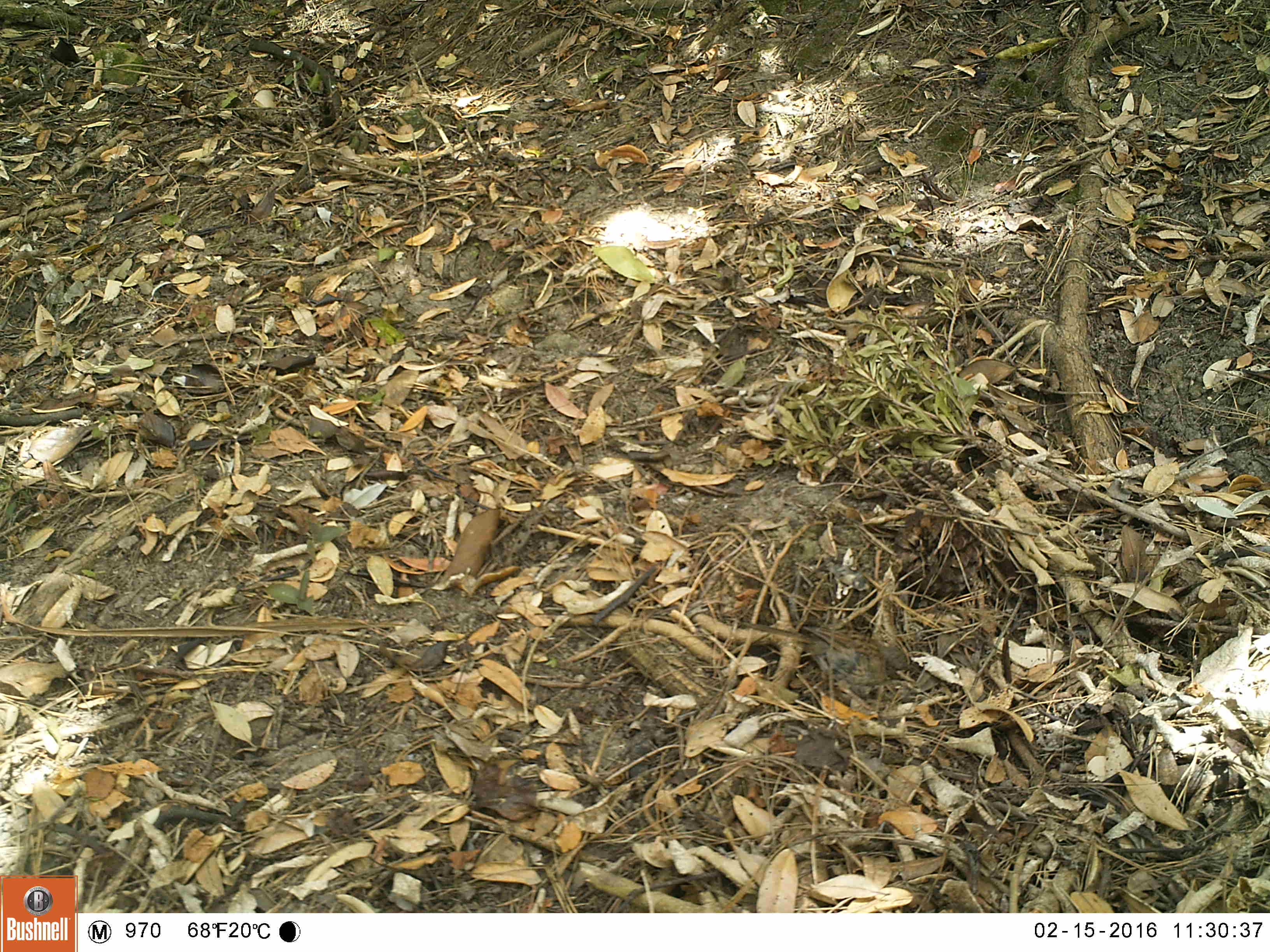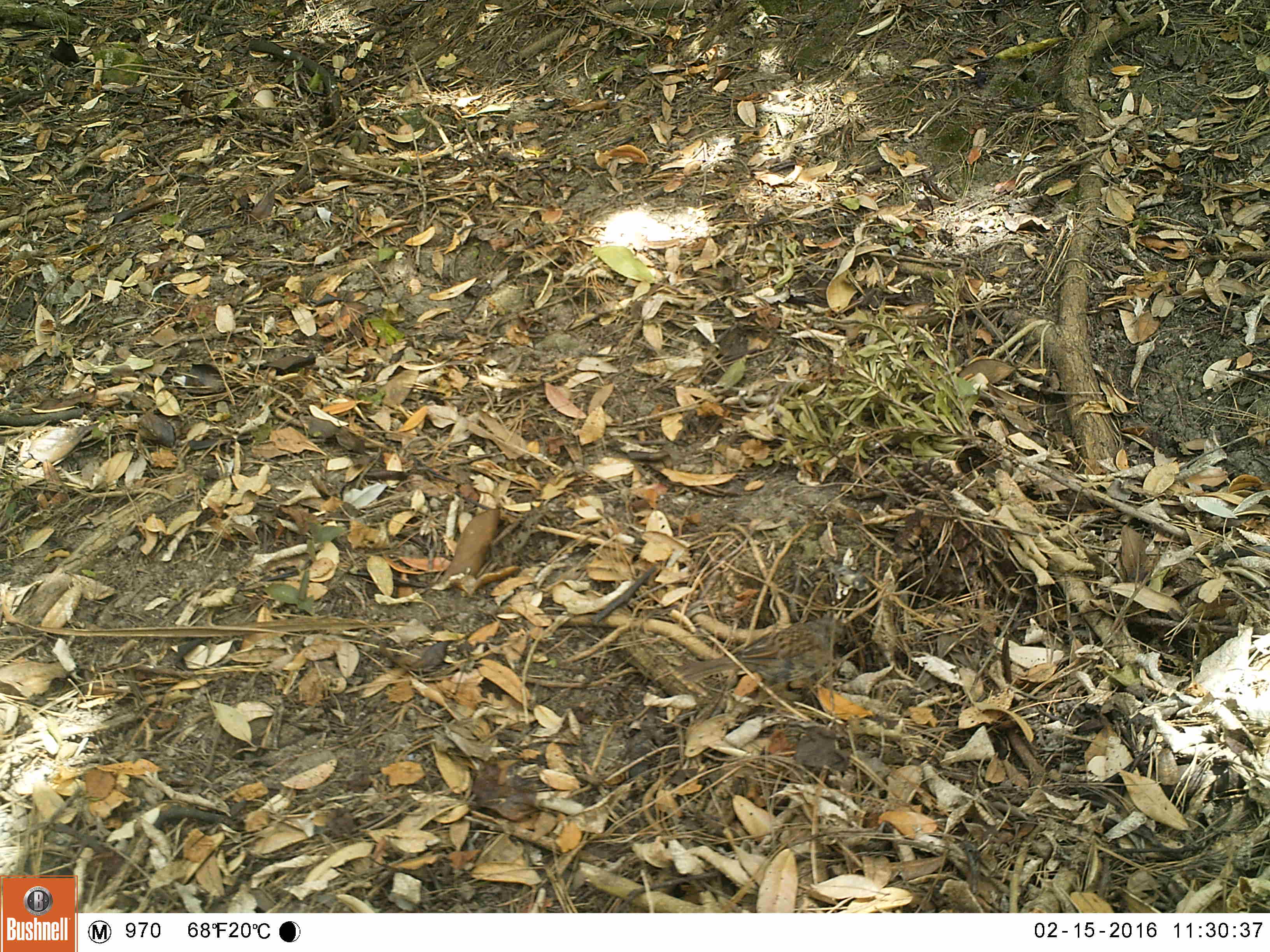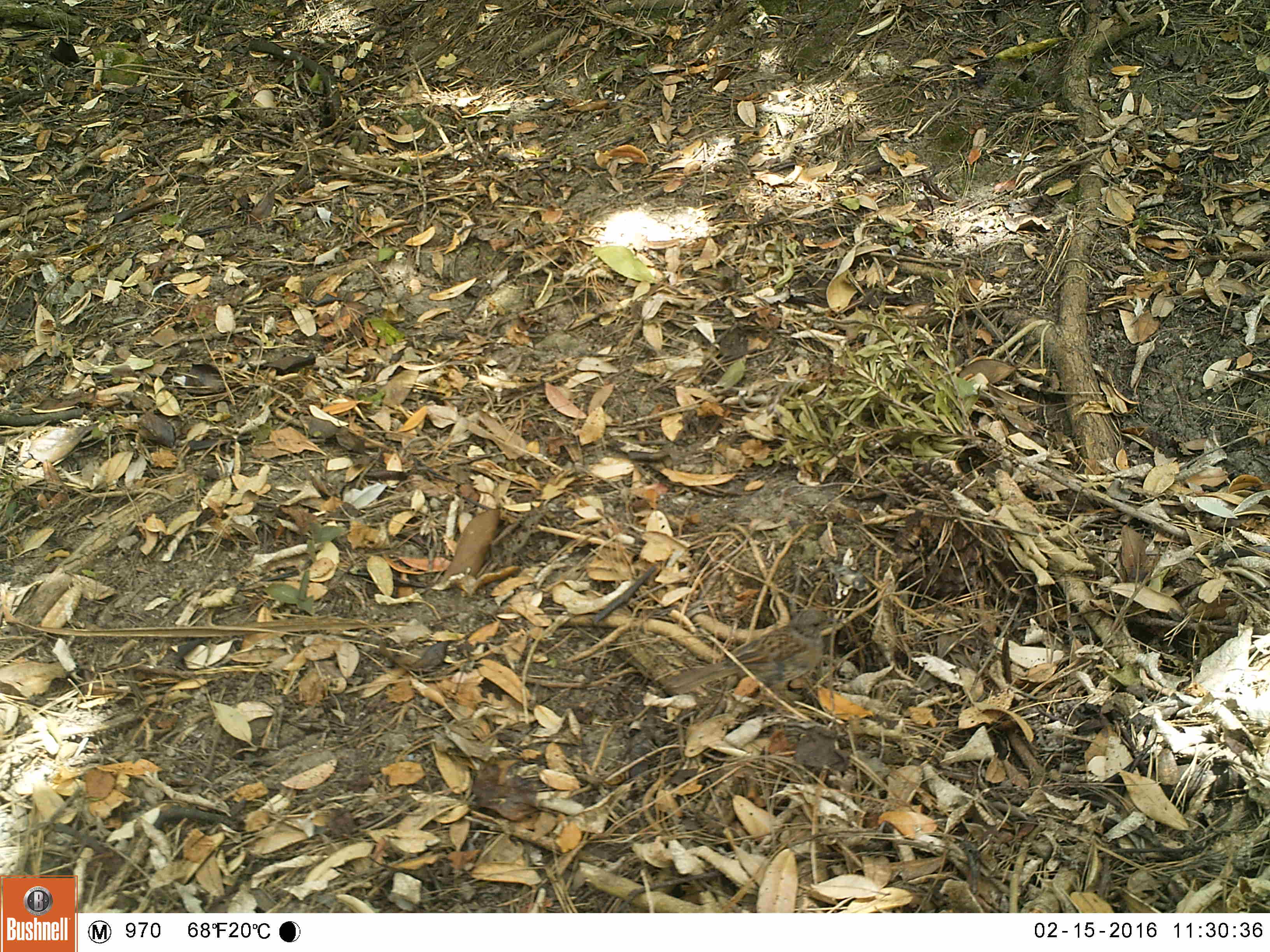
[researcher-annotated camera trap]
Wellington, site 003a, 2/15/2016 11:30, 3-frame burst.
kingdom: Animalia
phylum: Chordata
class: Aves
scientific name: Aves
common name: bird